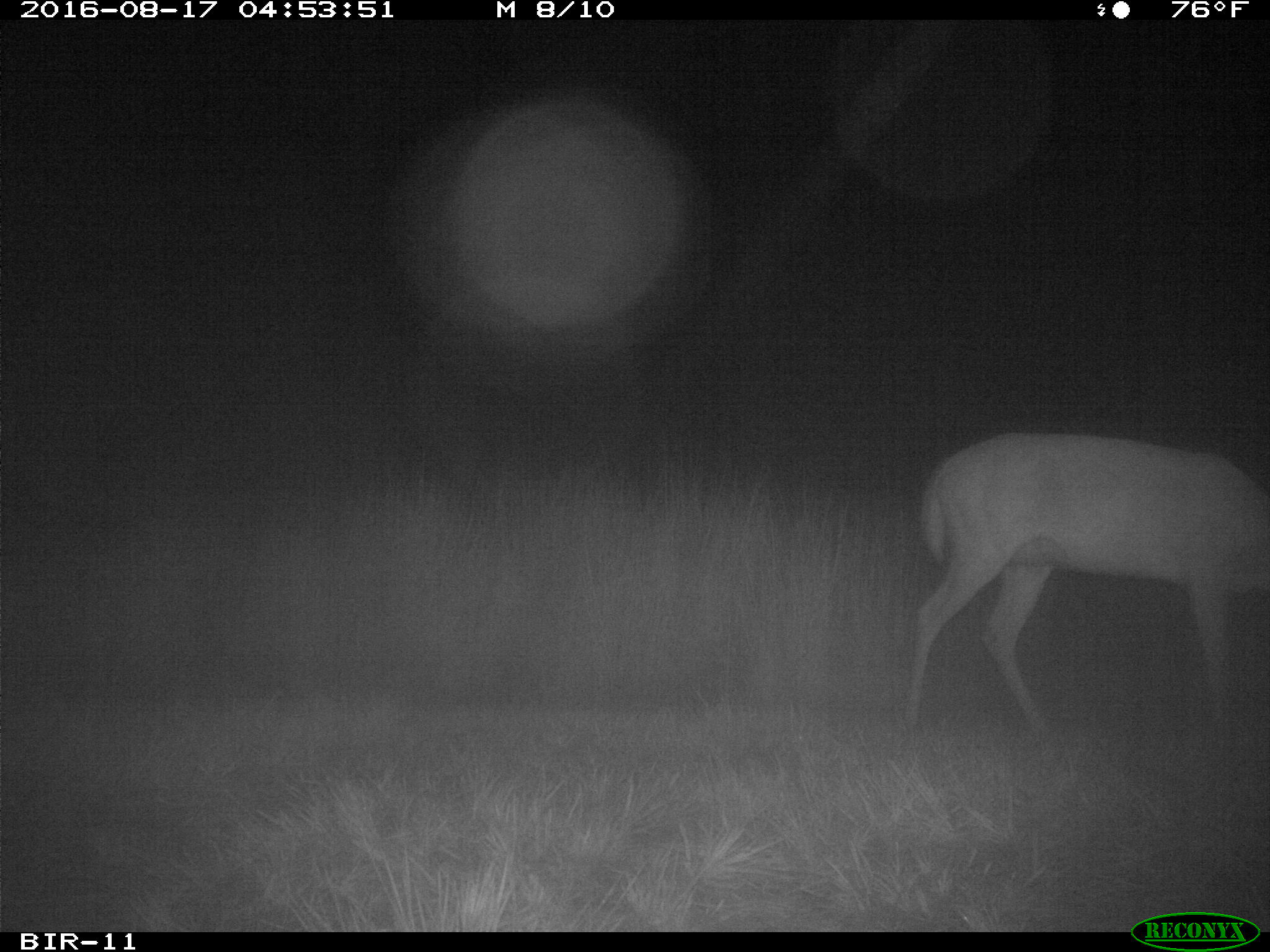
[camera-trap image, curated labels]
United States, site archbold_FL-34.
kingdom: Animalia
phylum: Chordata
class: Mammalia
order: Artiodactyla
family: Cervidae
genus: Odocoileus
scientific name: Odocoileus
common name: deer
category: unidentified deer